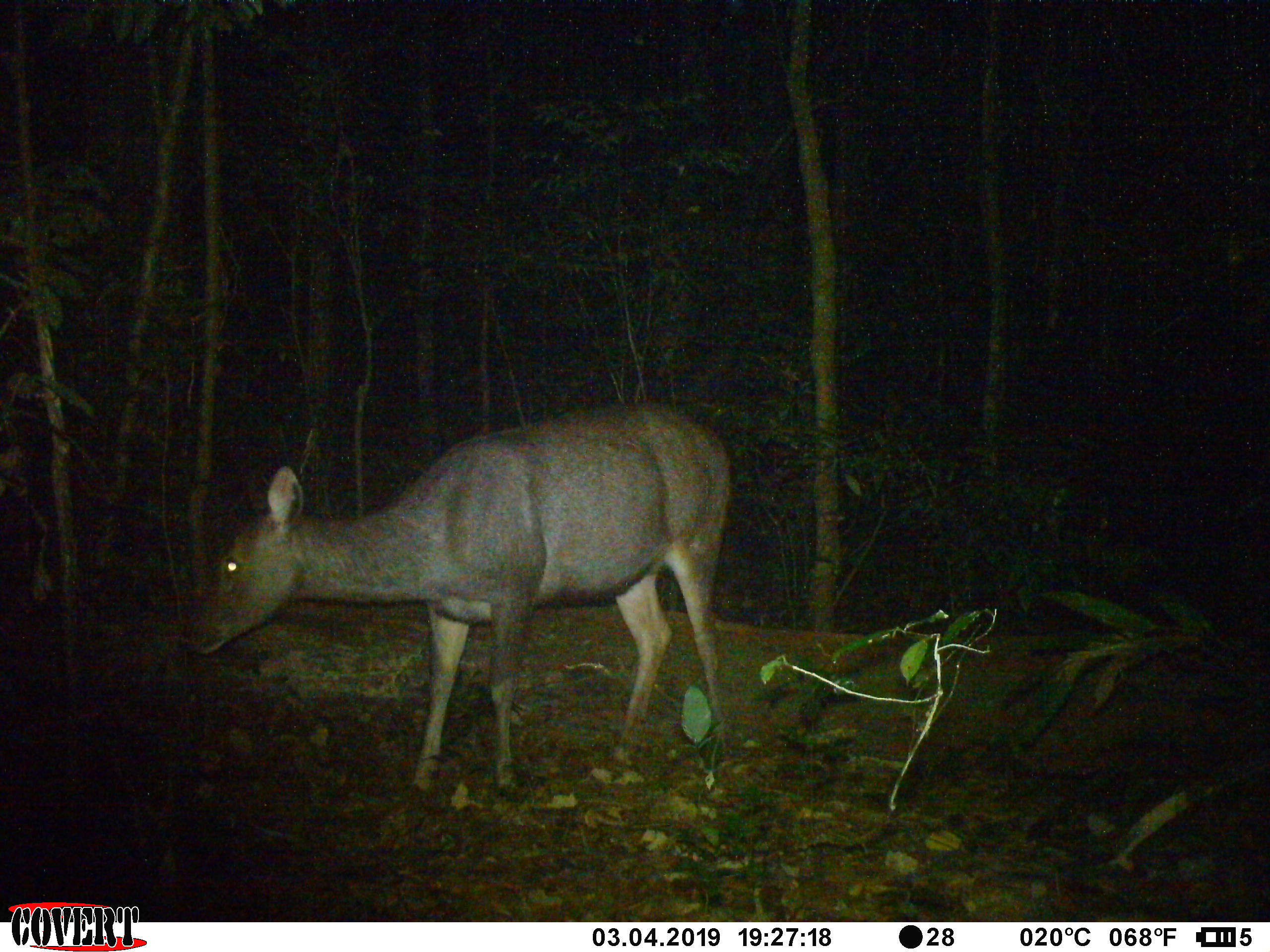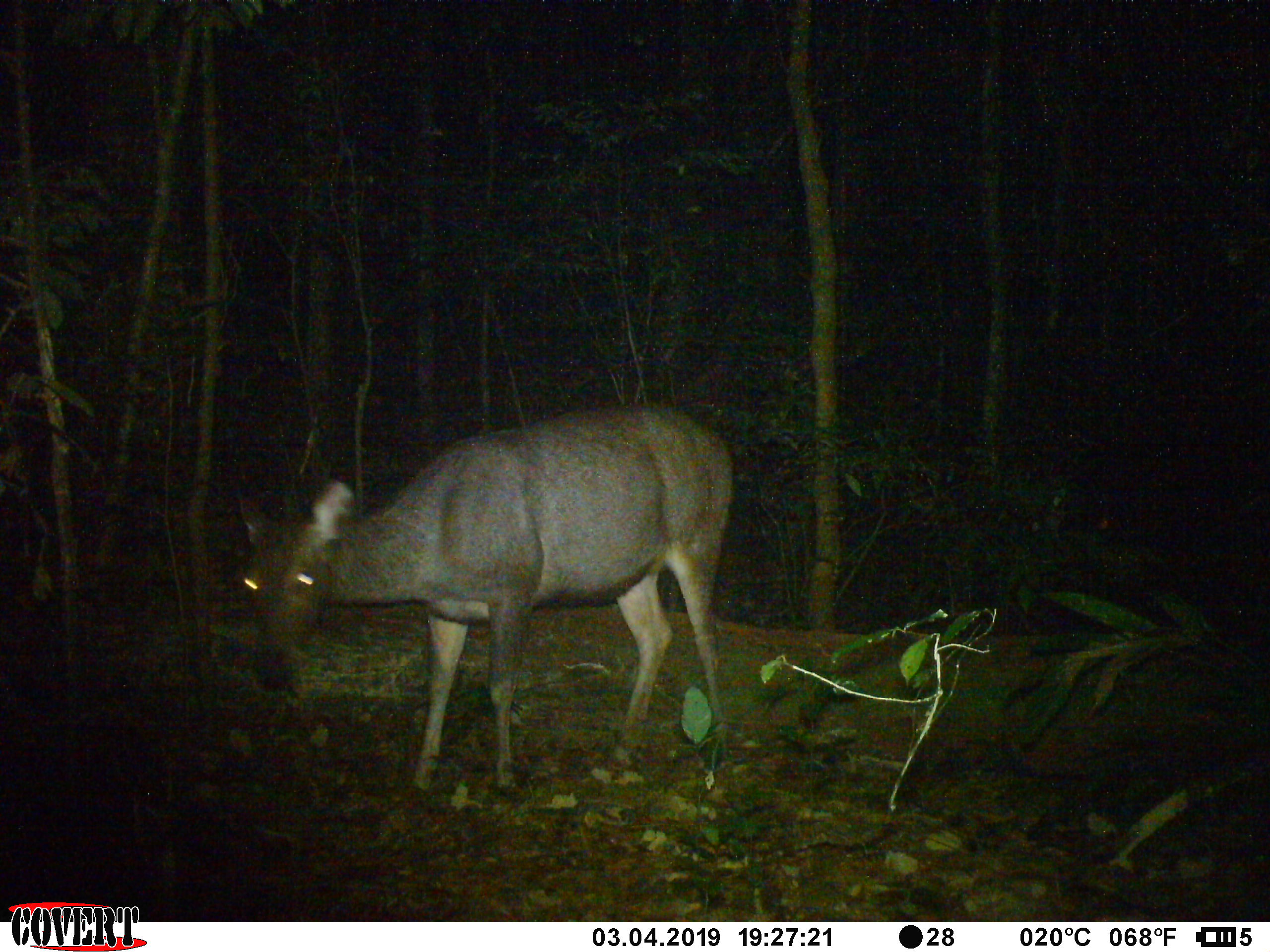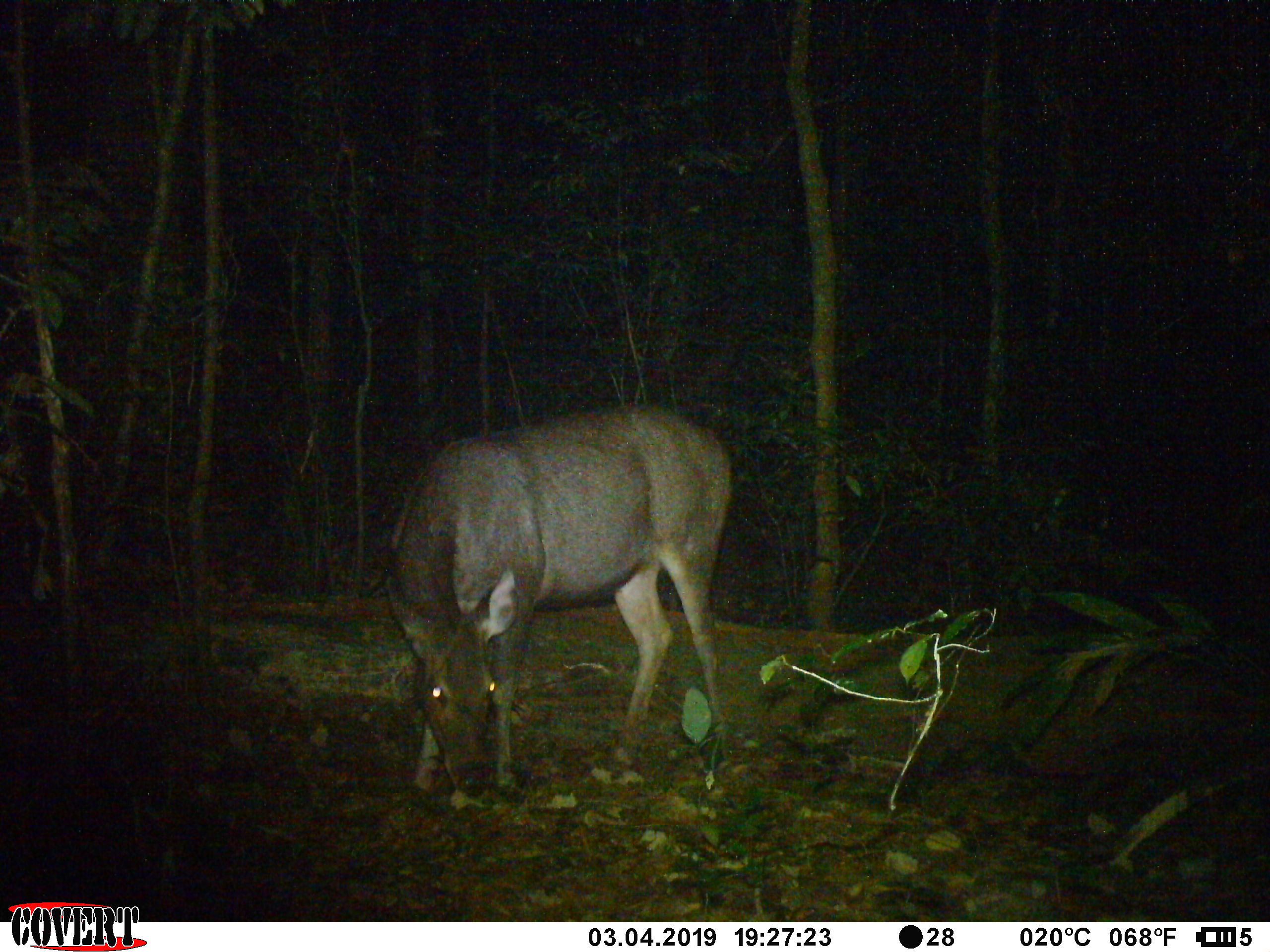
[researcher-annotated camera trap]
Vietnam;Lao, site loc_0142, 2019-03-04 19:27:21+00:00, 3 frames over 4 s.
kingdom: Animalia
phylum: Chordata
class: Mammalia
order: Artiodactyla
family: Cervidae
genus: Rusa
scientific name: Rusa unicolor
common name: sambar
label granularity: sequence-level